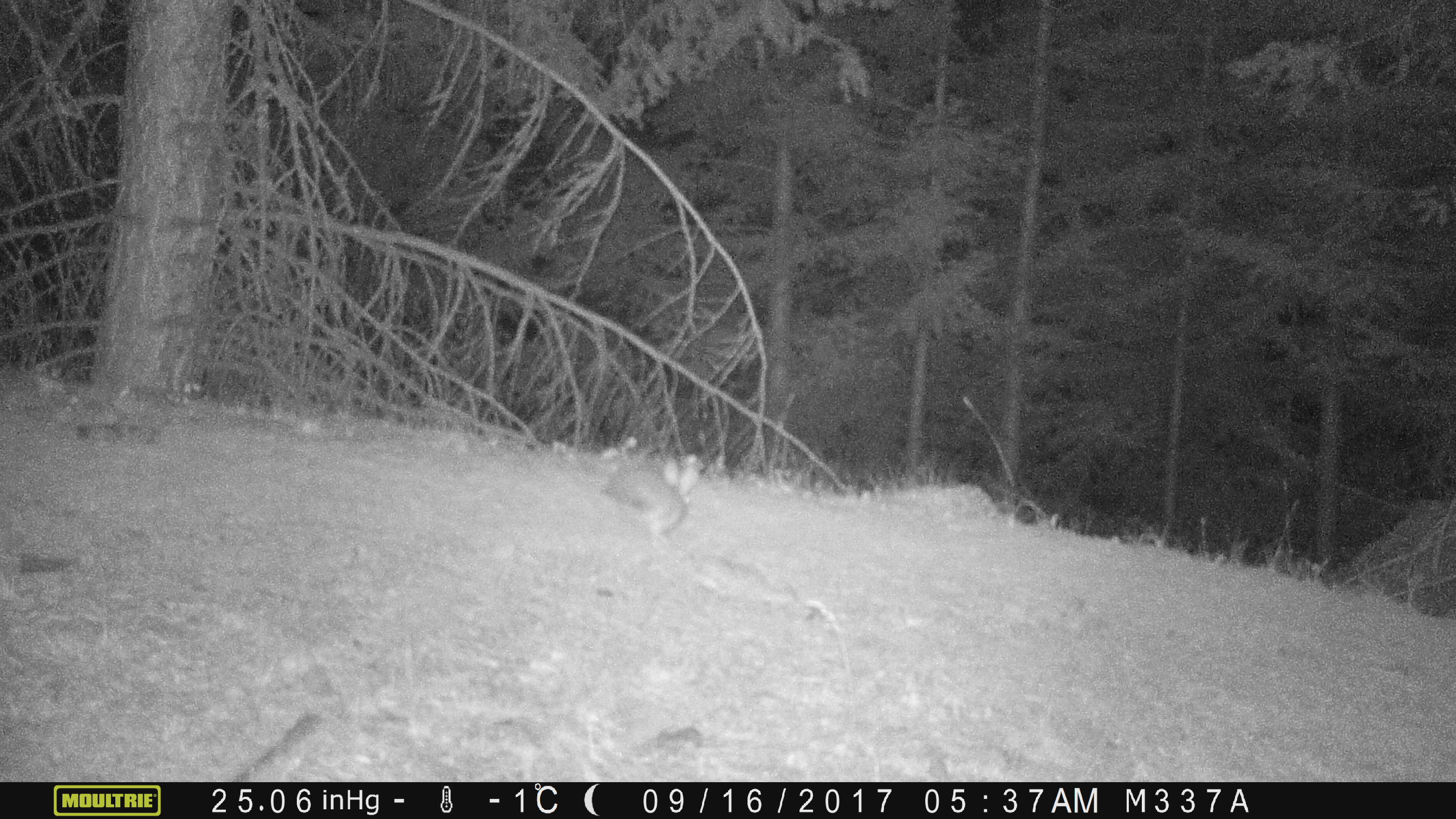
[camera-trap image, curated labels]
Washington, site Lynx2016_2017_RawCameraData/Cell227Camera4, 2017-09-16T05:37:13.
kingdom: Animalia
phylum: Chordata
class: Mammalia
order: Lagomorpha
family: Leporidae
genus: Lepus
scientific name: Lepus americanus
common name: snowshoe hare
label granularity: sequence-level